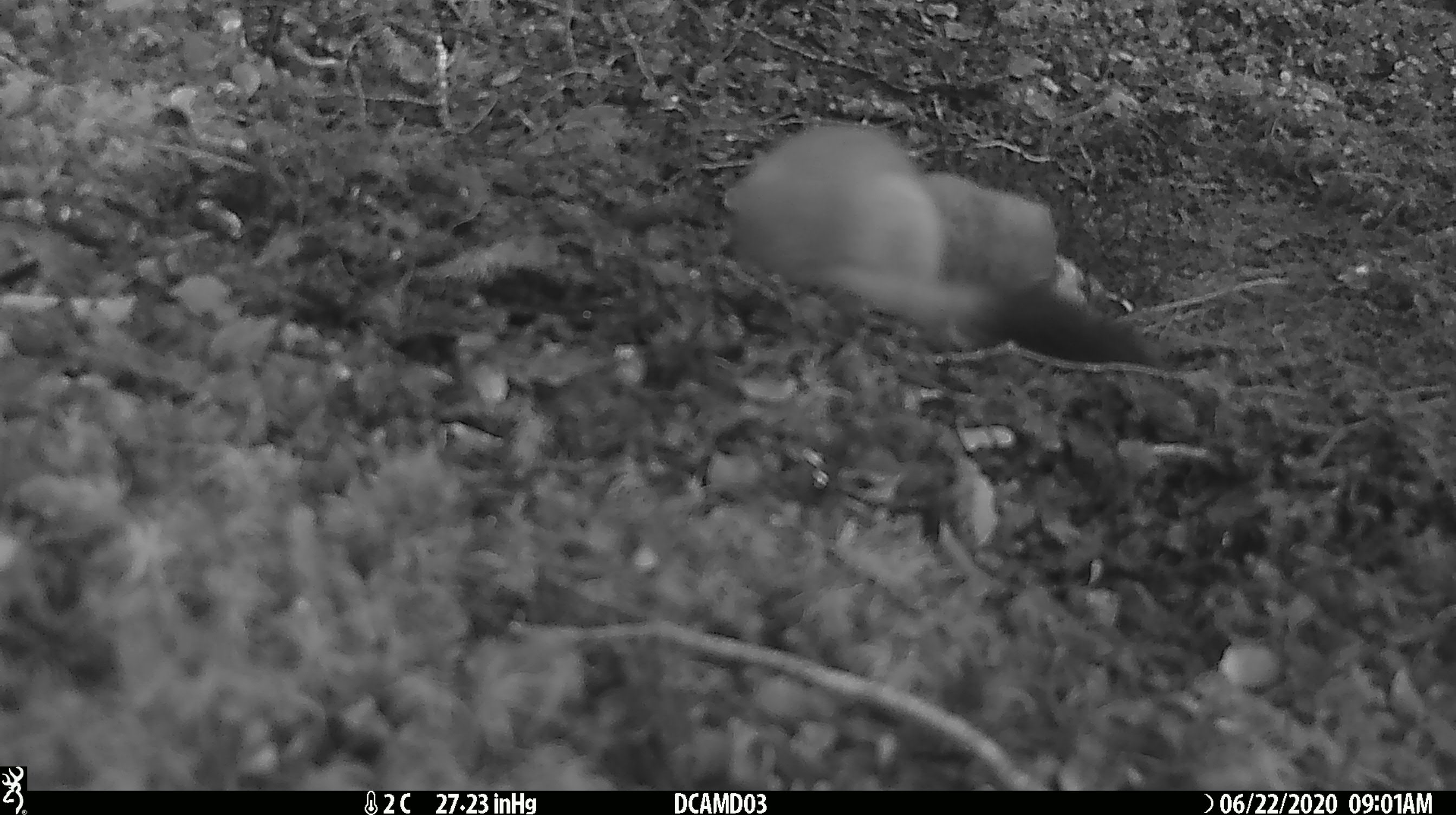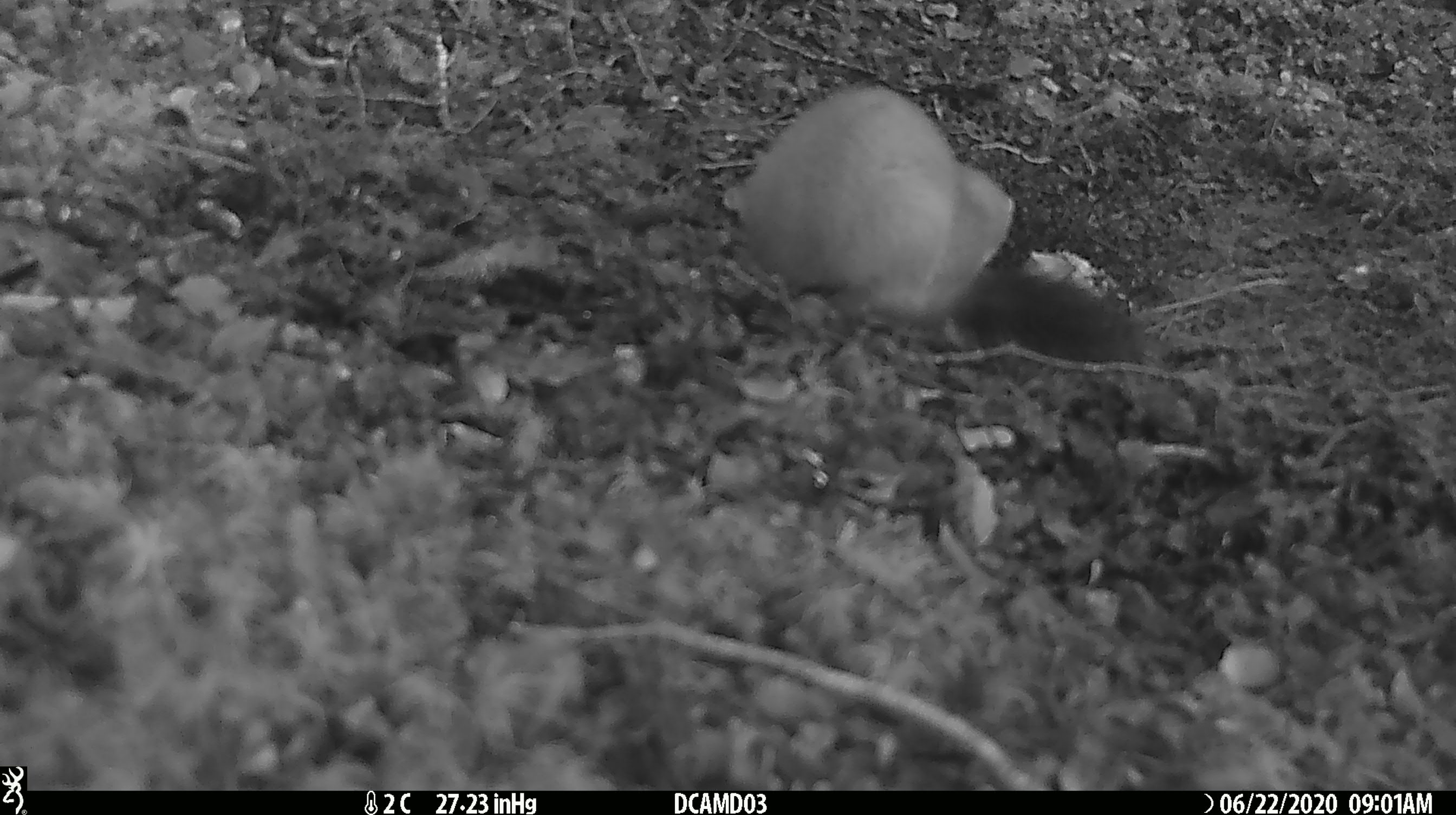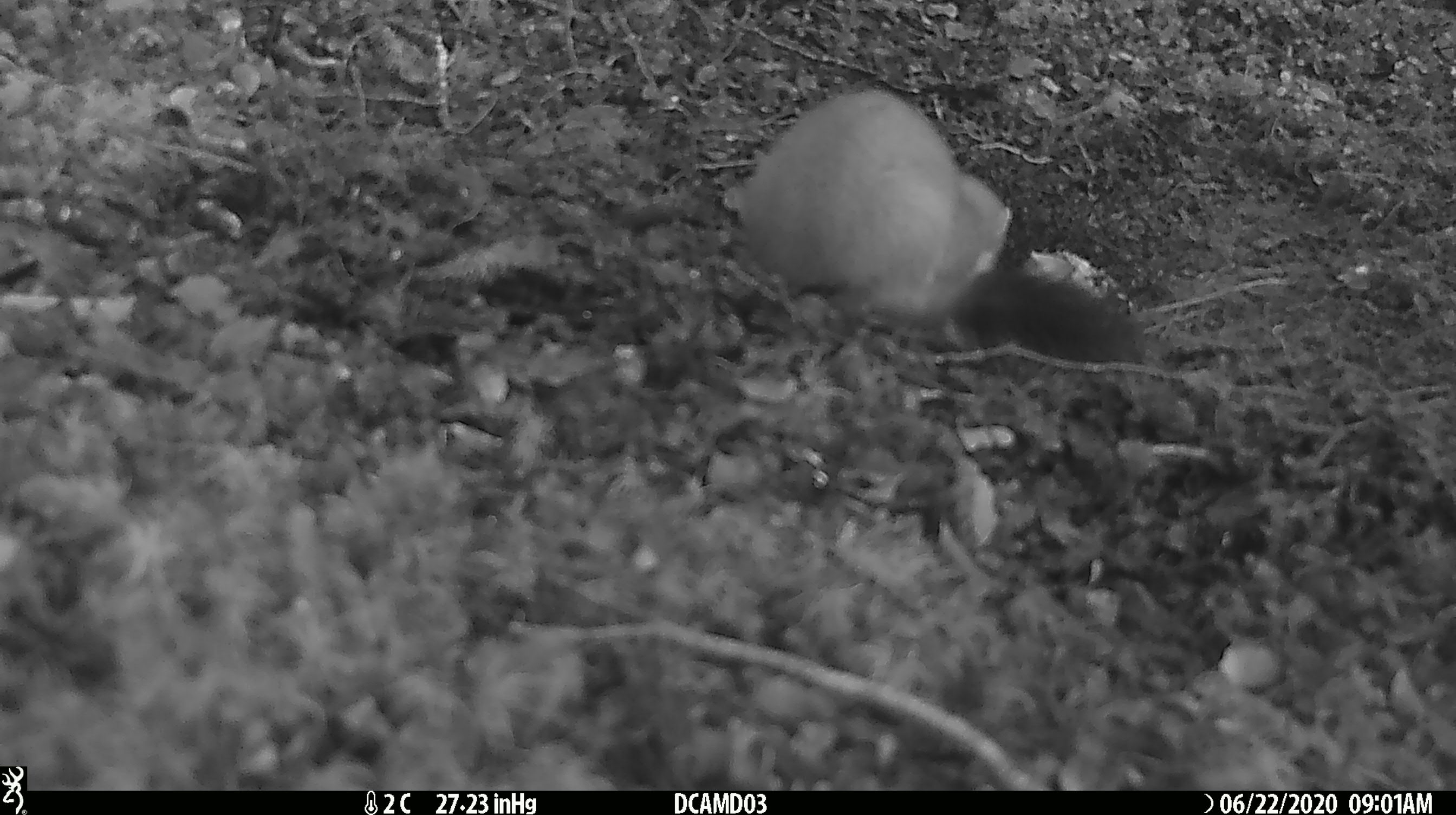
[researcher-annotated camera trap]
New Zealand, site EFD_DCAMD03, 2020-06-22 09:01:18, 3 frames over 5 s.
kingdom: Animalia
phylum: Chordata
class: Mammalia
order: Carnivora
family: Mustelidae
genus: Mustela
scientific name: Mustela erminea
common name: stoat